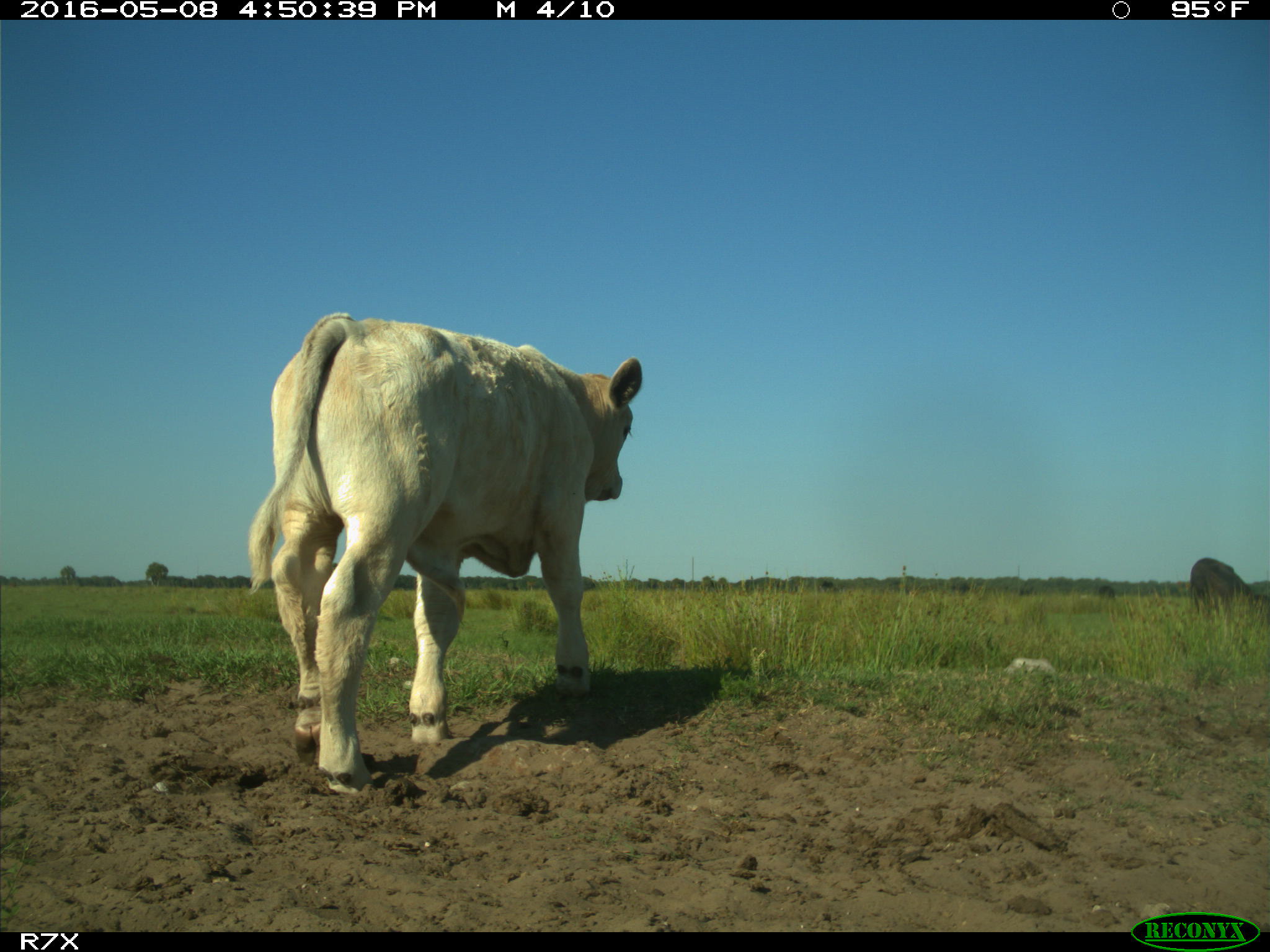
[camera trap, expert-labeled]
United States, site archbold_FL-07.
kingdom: Animalia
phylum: Chordata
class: Mammalia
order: Artiodactyla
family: Bovidae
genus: Bos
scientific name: Bos taurus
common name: domestic cow